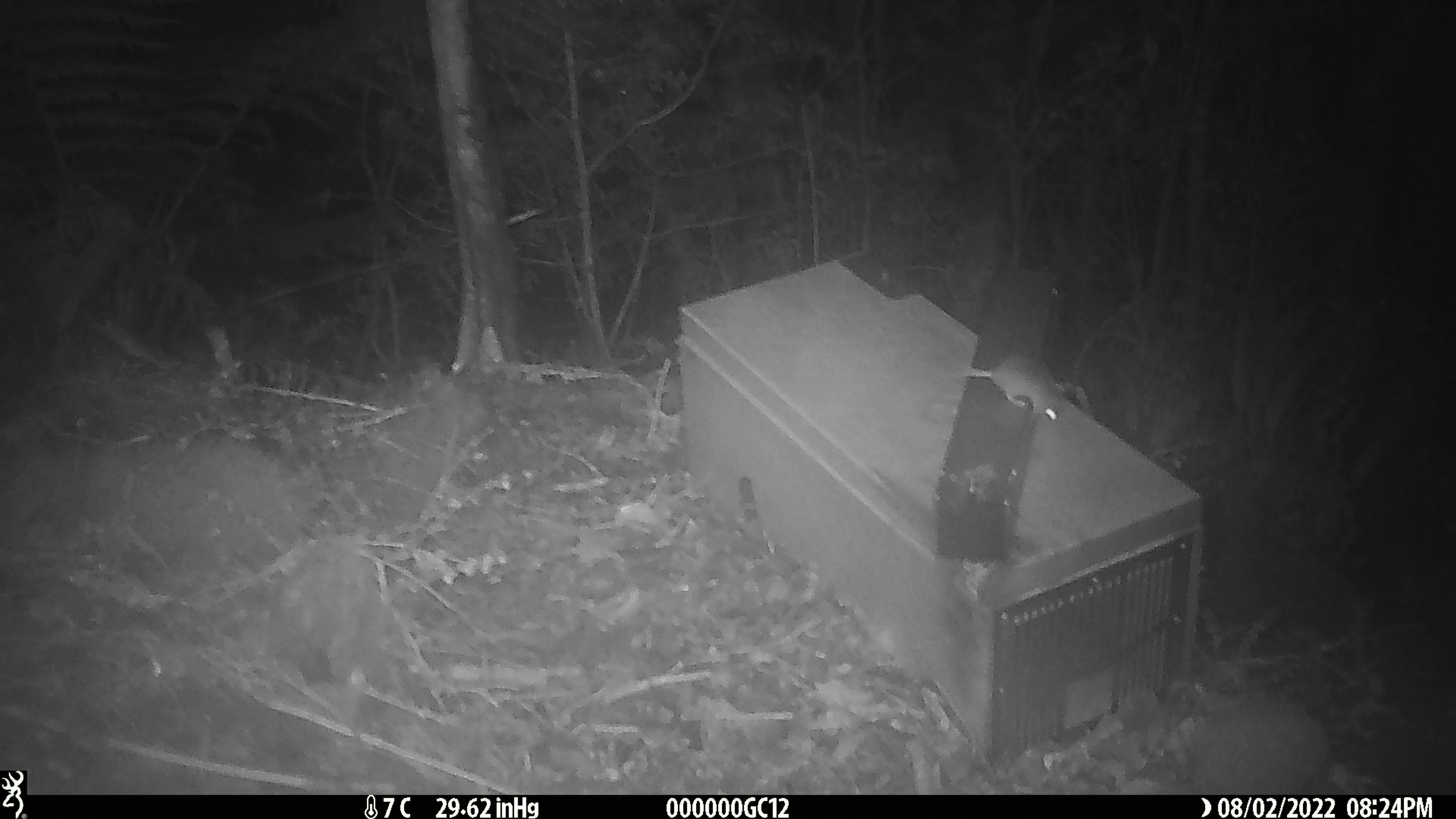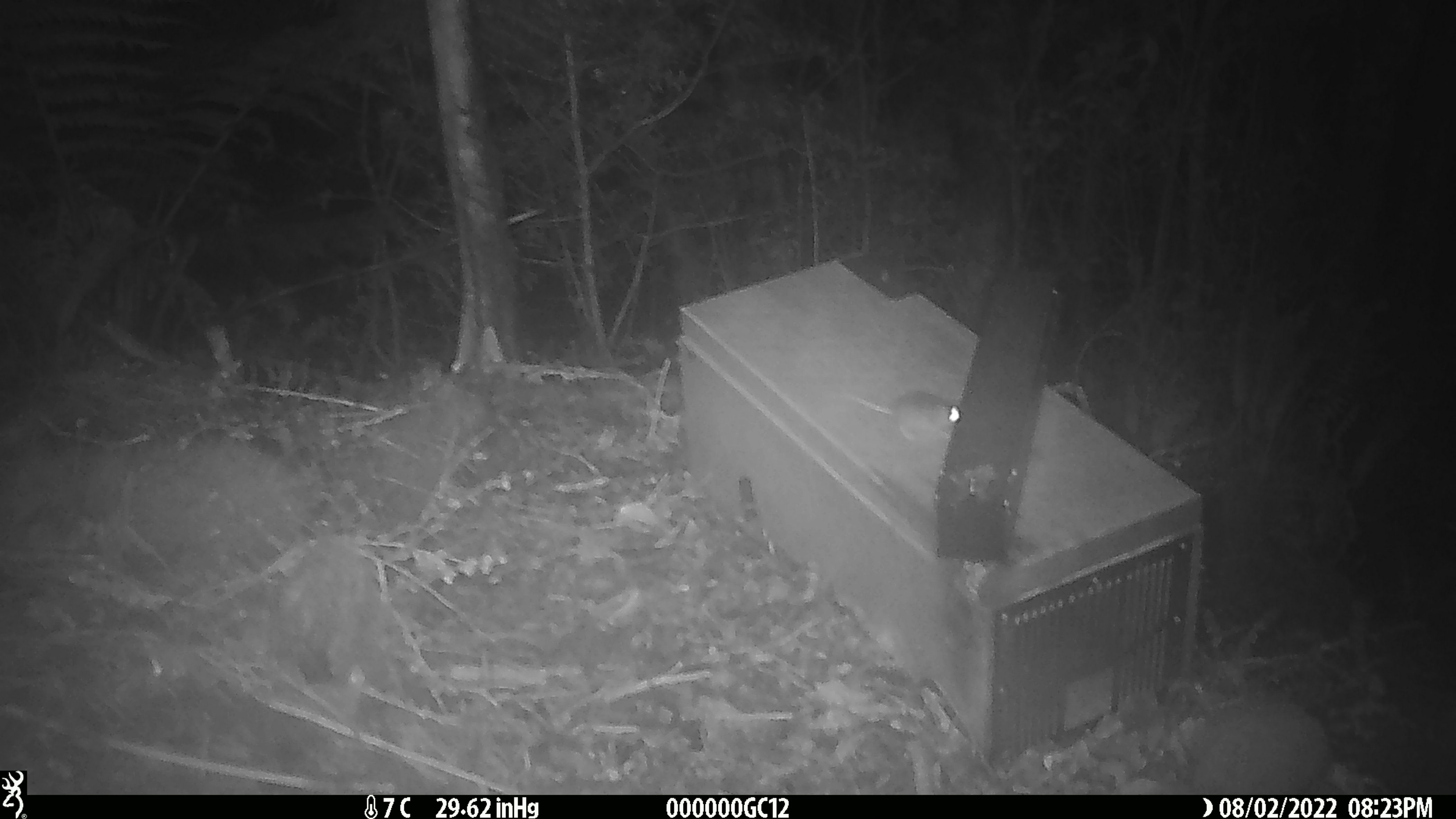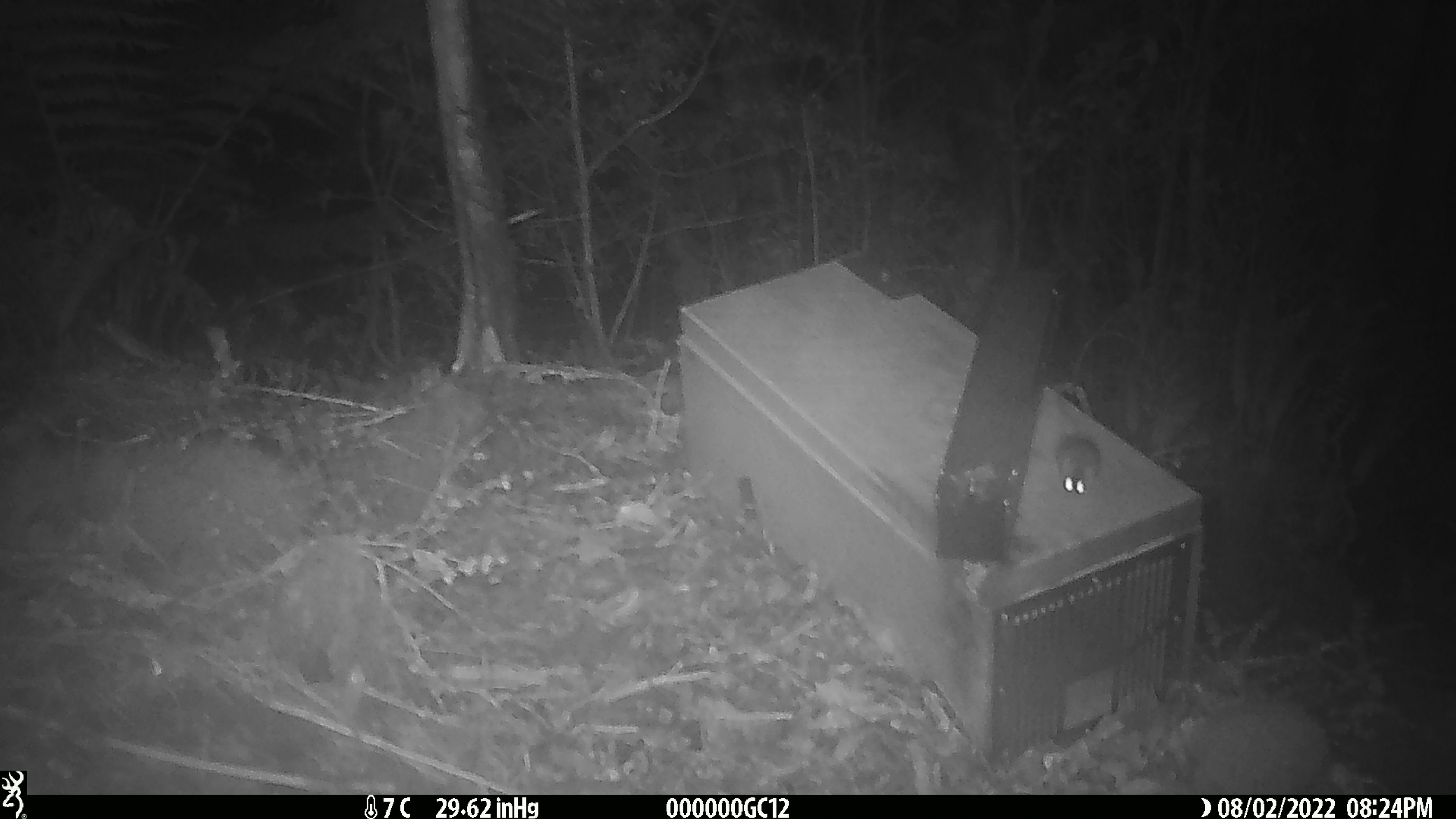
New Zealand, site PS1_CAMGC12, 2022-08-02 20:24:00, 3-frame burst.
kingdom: Animalia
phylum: Chordata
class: Mammalia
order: Rodentia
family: Muridae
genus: Mus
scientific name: Mus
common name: mouse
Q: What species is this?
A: Mouse (Mus).